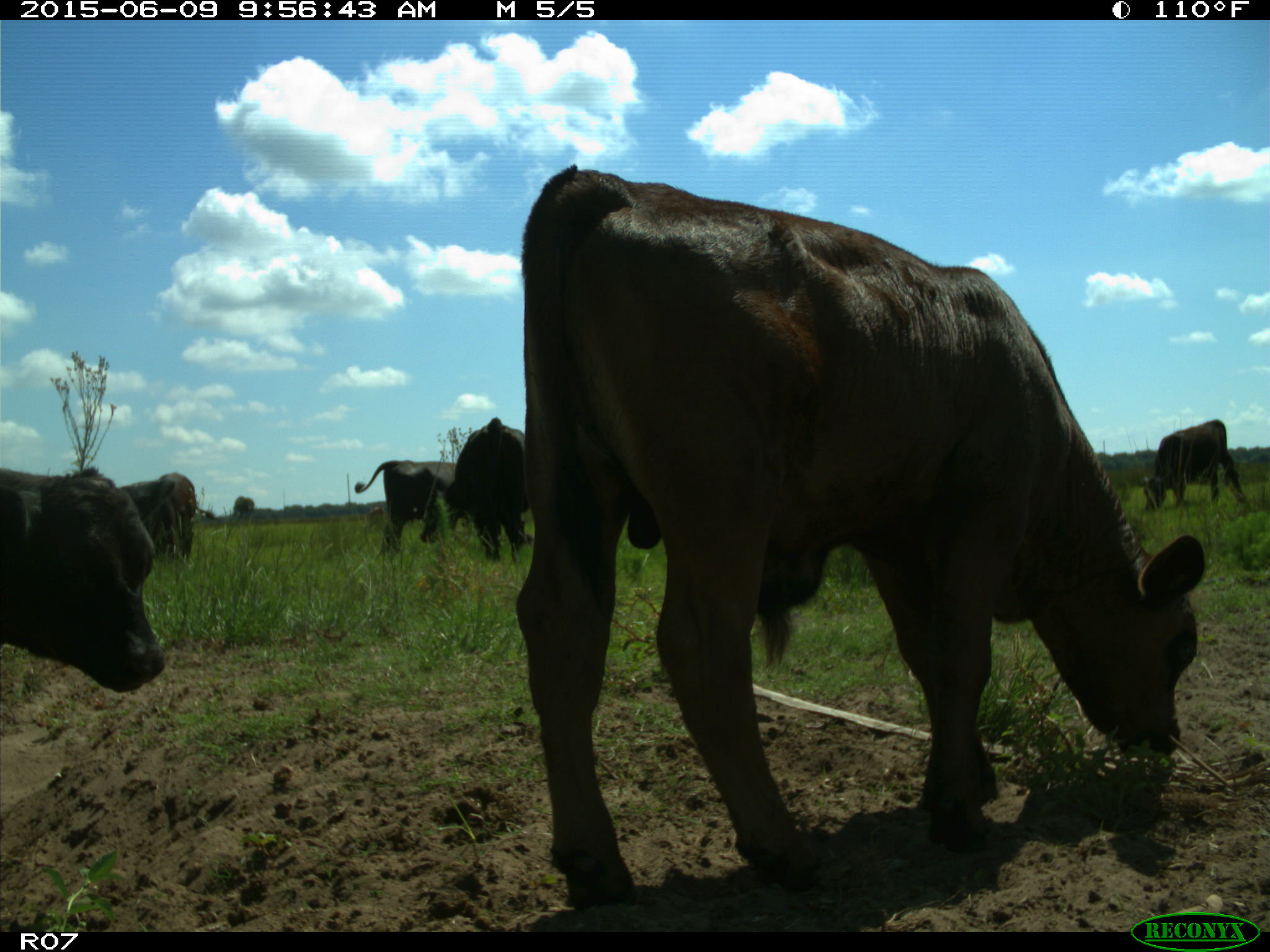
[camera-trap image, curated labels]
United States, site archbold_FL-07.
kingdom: Animalia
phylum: Chordata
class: Mammalia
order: Artiodactyla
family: Bovidae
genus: Bos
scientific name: Bos taurus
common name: domestic cow